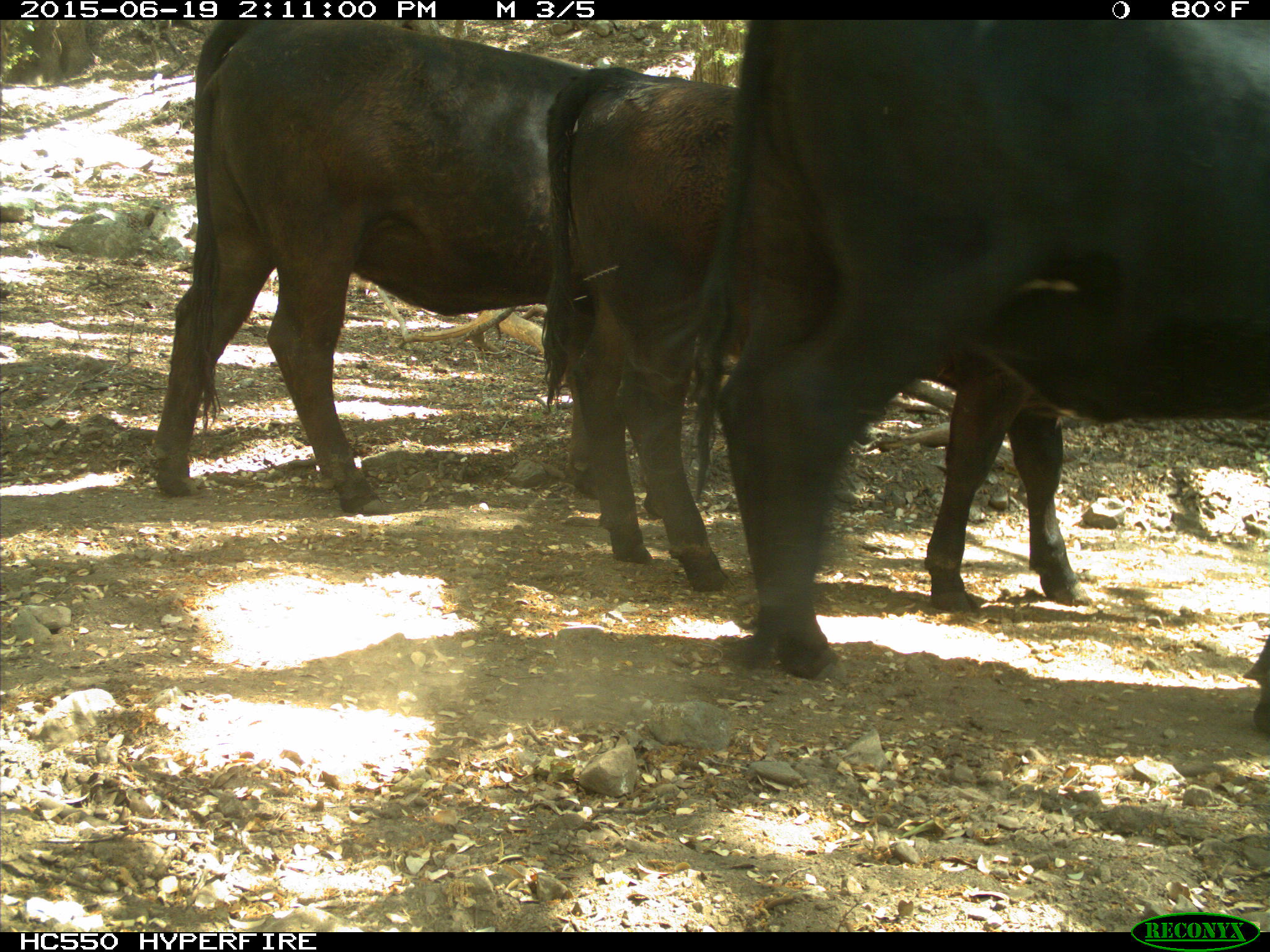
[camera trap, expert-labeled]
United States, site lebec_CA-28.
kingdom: Animalia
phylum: Chordata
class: Mammalia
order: Artiodactyla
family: Bovidae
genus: Bos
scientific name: Bos taurus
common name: domestic cow